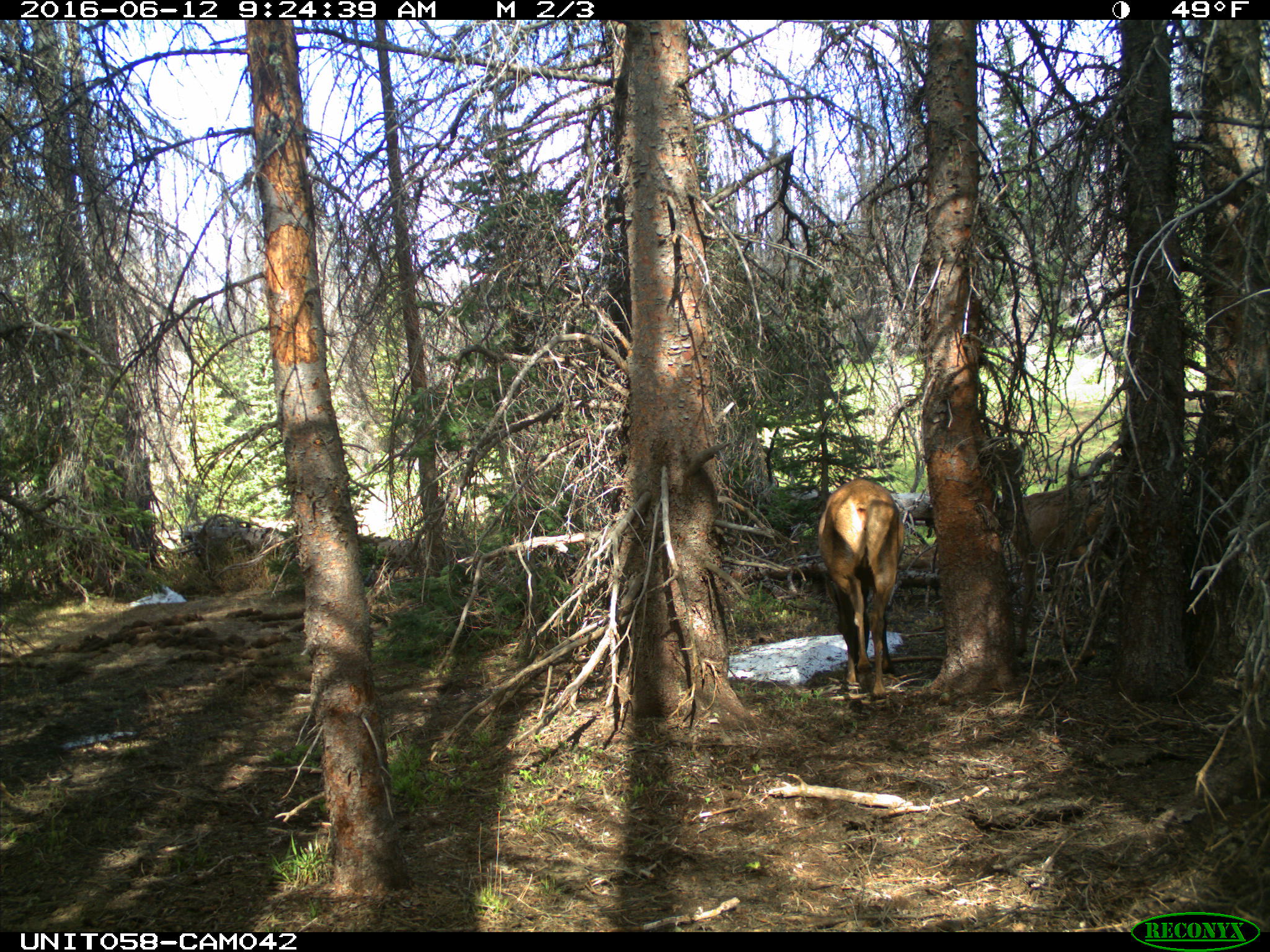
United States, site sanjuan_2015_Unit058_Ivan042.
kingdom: Animalia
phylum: Chordata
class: Mammalia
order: Artiodactyla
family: Cervidae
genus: Cervus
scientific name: Cervus elaphus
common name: red deer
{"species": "Cervus elaphus (red deer)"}